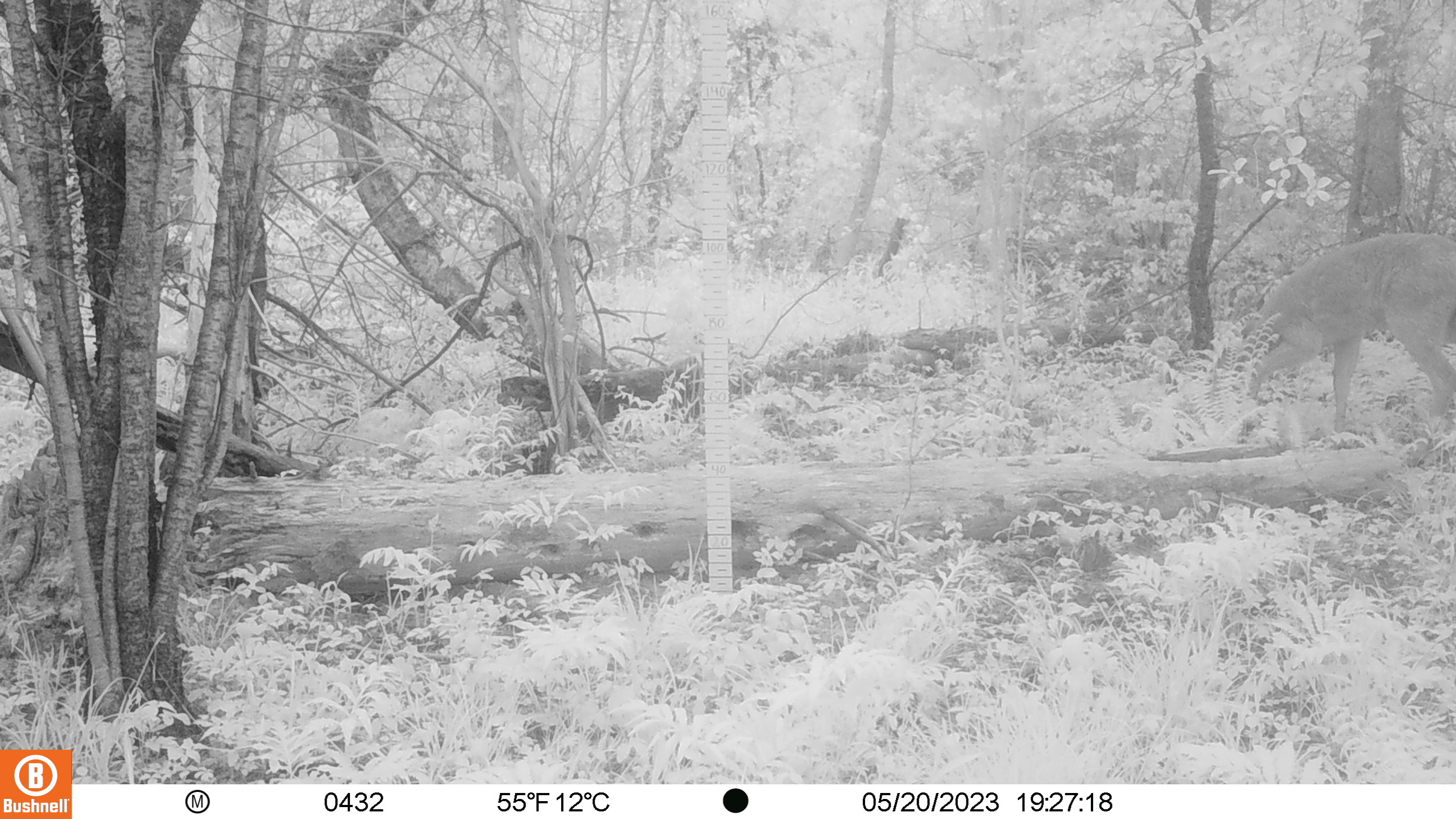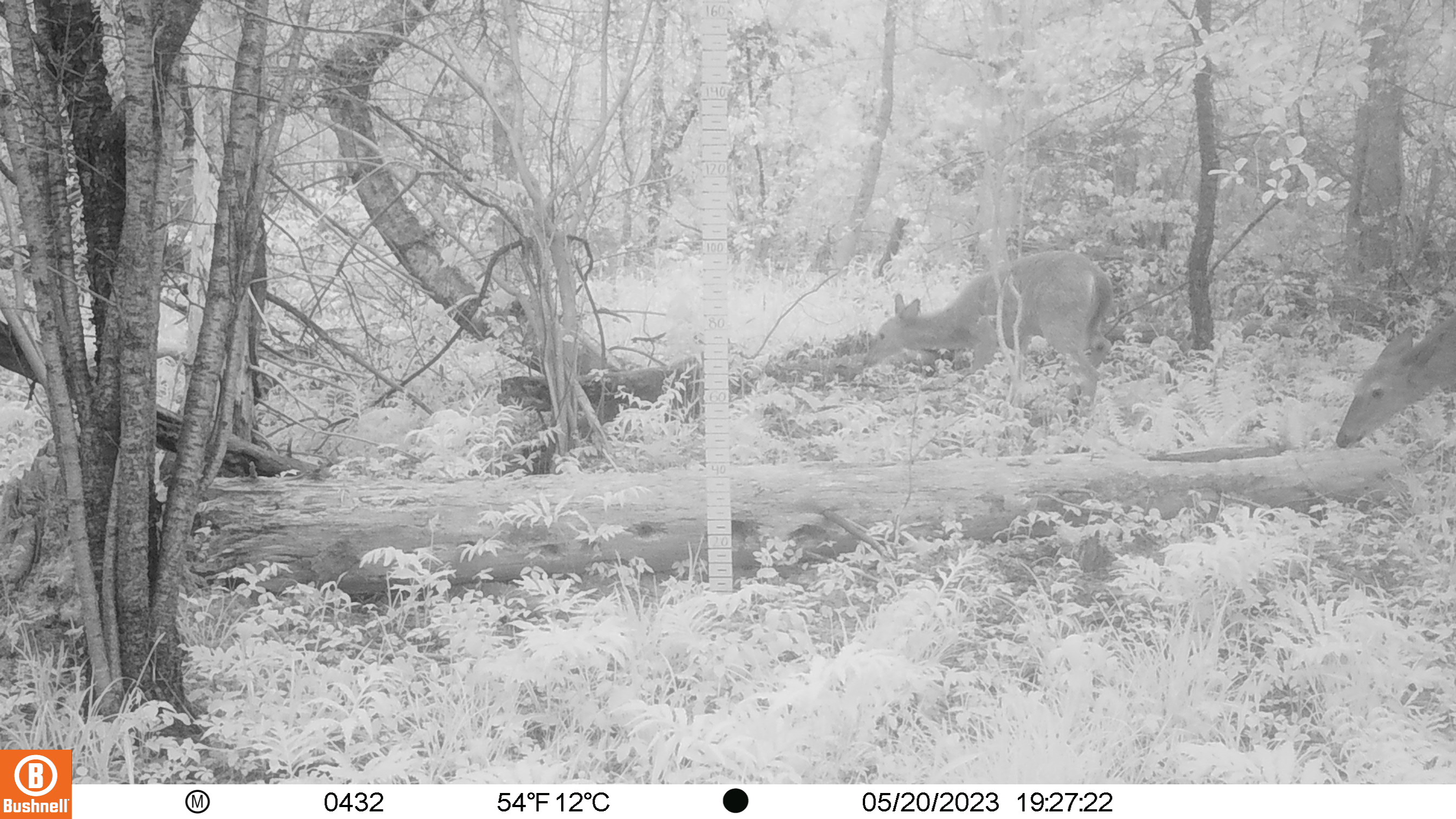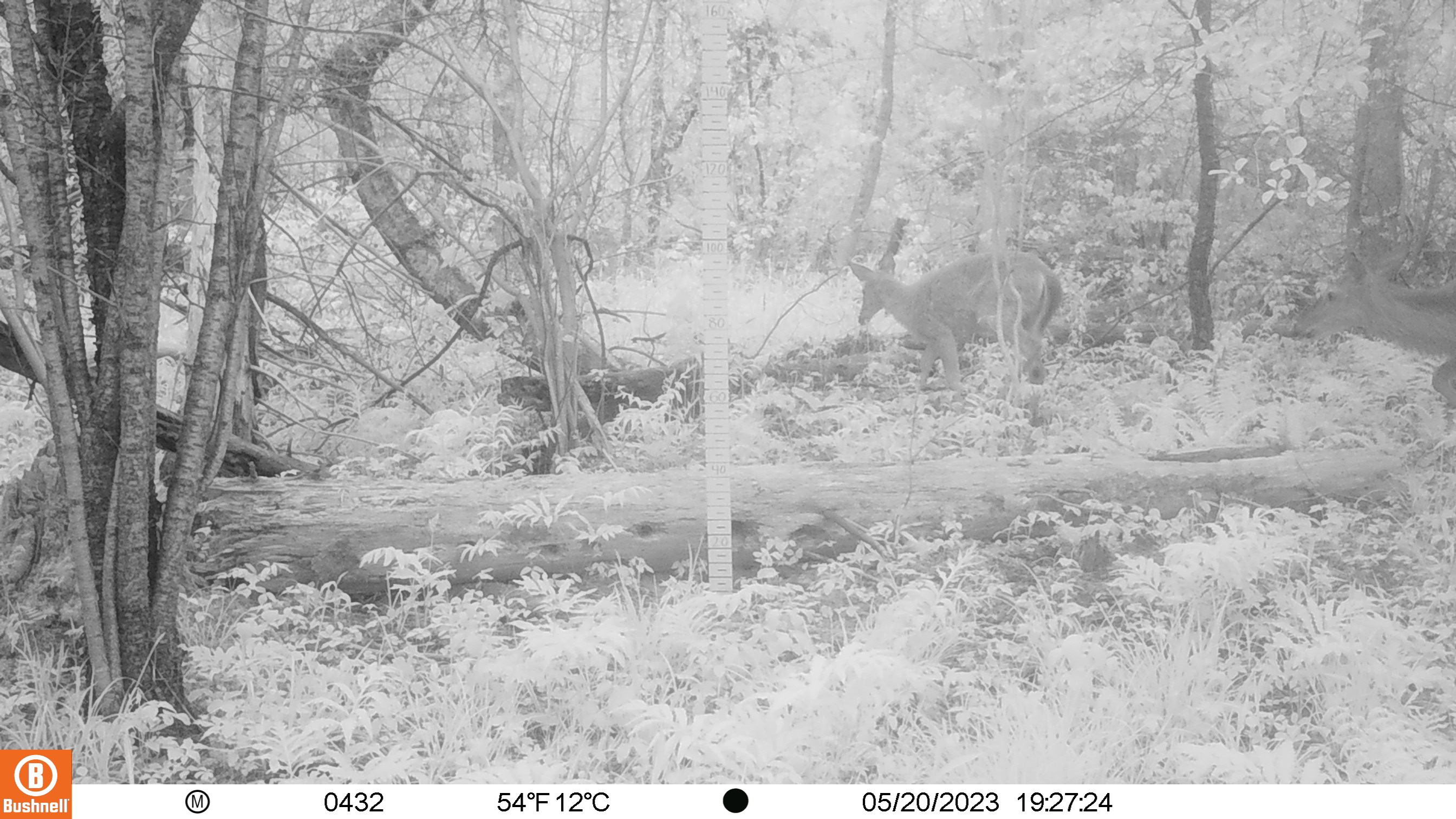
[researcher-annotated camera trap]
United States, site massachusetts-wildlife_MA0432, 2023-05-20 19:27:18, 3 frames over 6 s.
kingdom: Animalia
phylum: Chordata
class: Mammalia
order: Artiodactyla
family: Cervidae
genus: Odocoileus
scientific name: Odocoileus virginianus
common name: white-tailed deer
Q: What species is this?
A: White-tailed deer (Odocoileus virginianus).